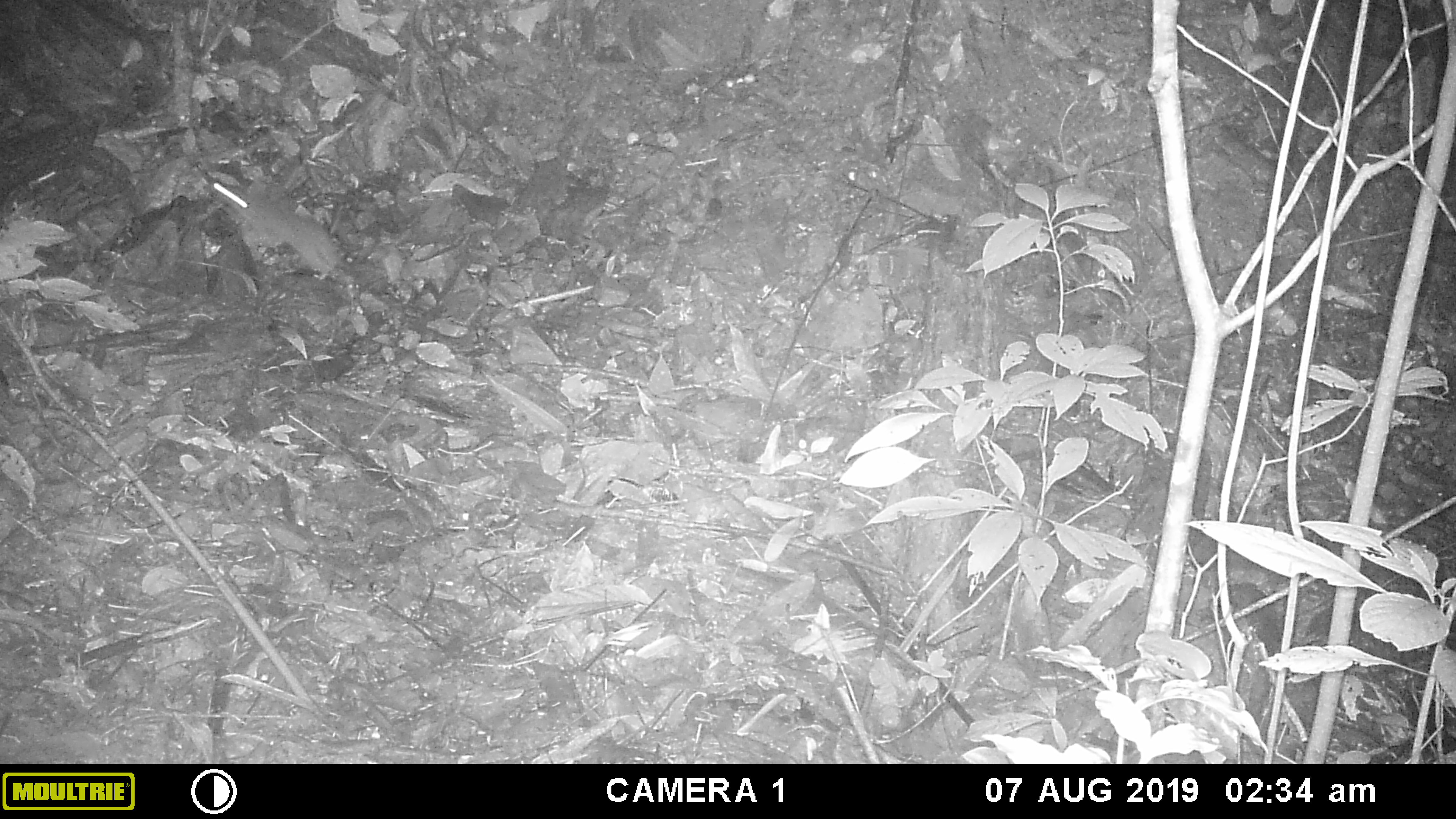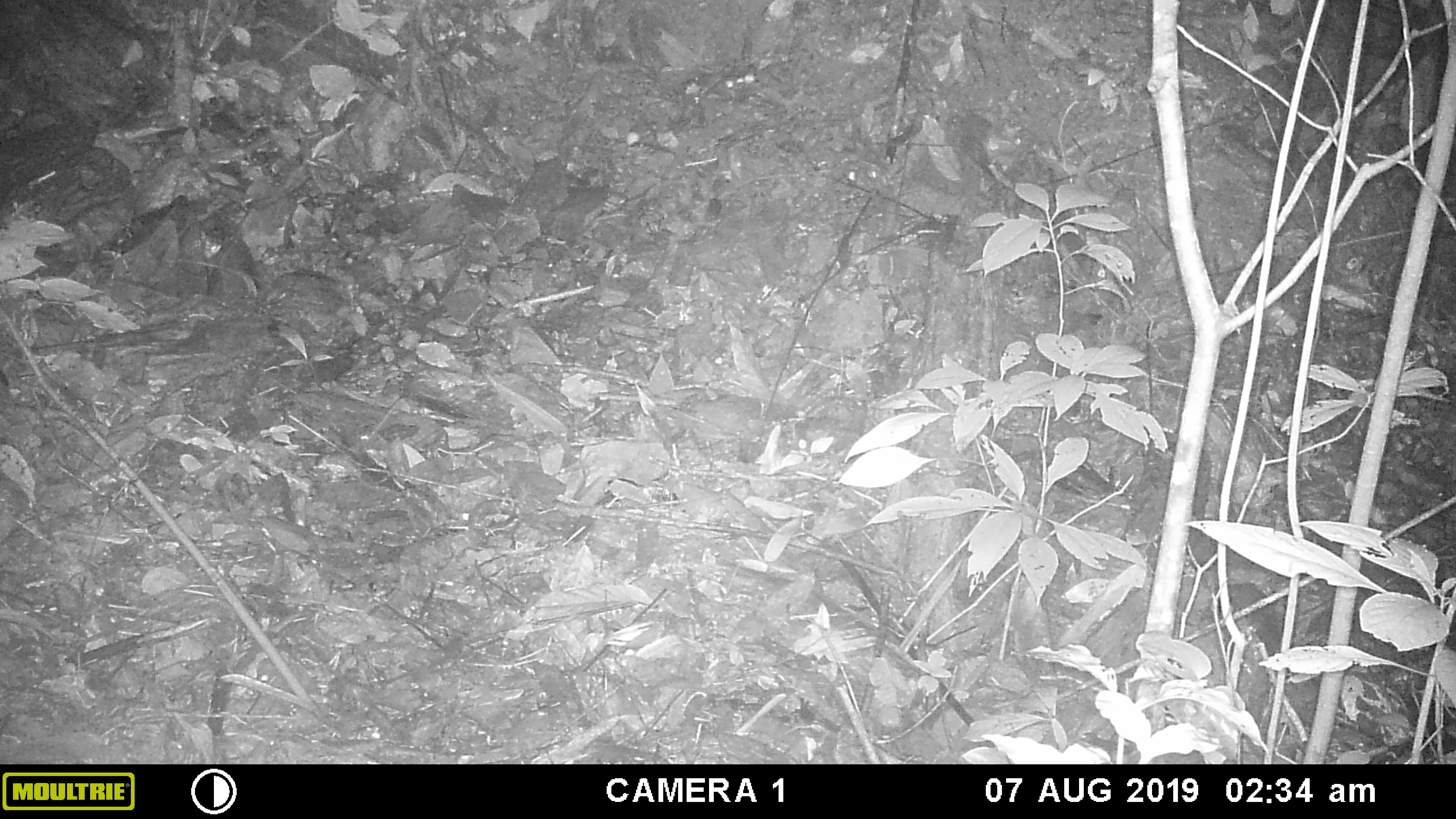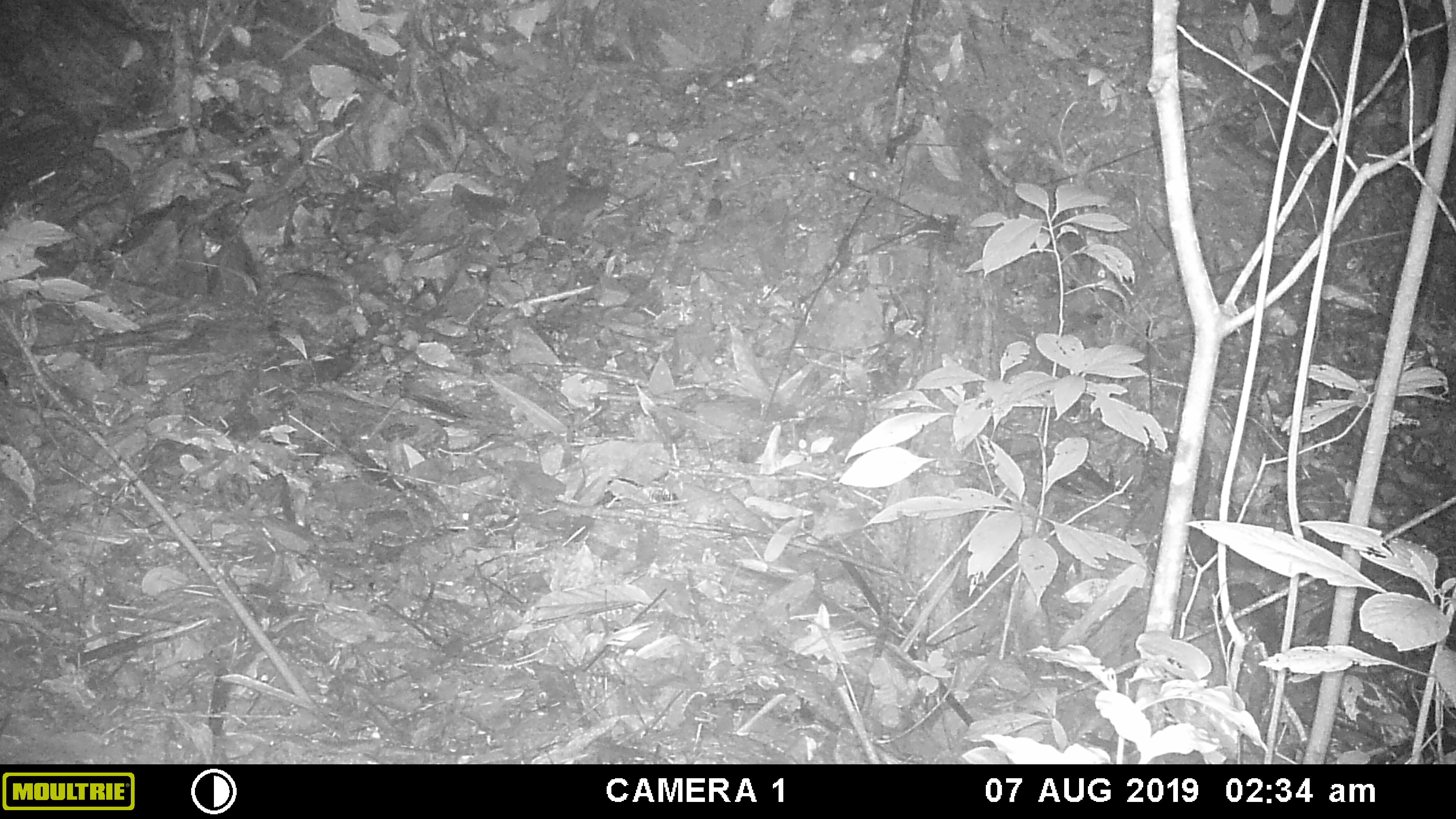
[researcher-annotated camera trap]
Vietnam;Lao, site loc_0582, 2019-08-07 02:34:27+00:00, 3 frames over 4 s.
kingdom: Animalia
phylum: Chordata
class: Mammalia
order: Rodentia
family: Muridae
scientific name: Muridae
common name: old-world mice and rats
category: unidentified murid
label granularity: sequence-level